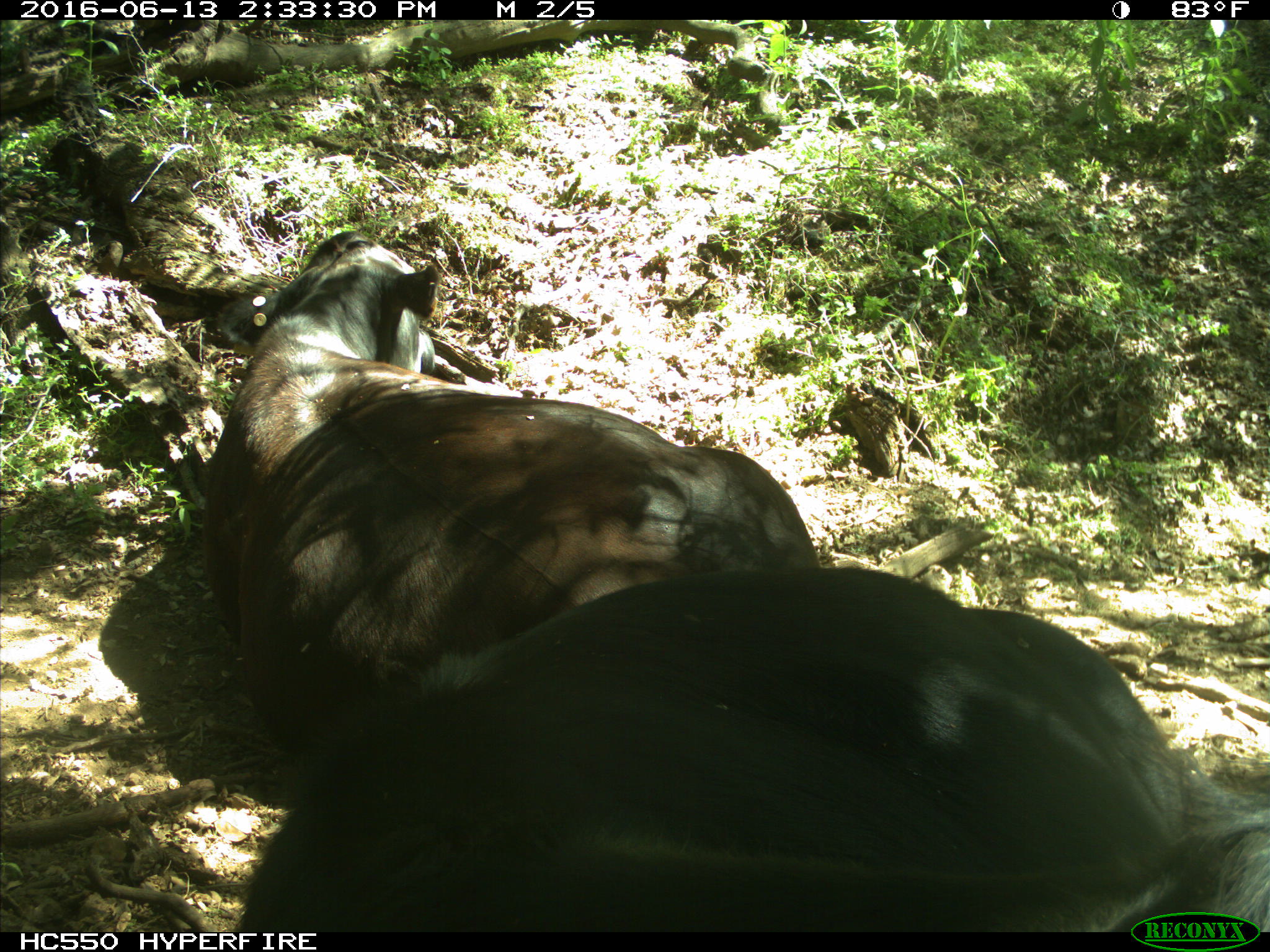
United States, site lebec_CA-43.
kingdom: Animalia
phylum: Chordata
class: Mammalia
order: Artiodactyla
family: Bovidae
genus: Bos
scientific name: Bos taurus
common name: domestic cow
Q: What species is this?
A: Bos taurus (domestic cow).